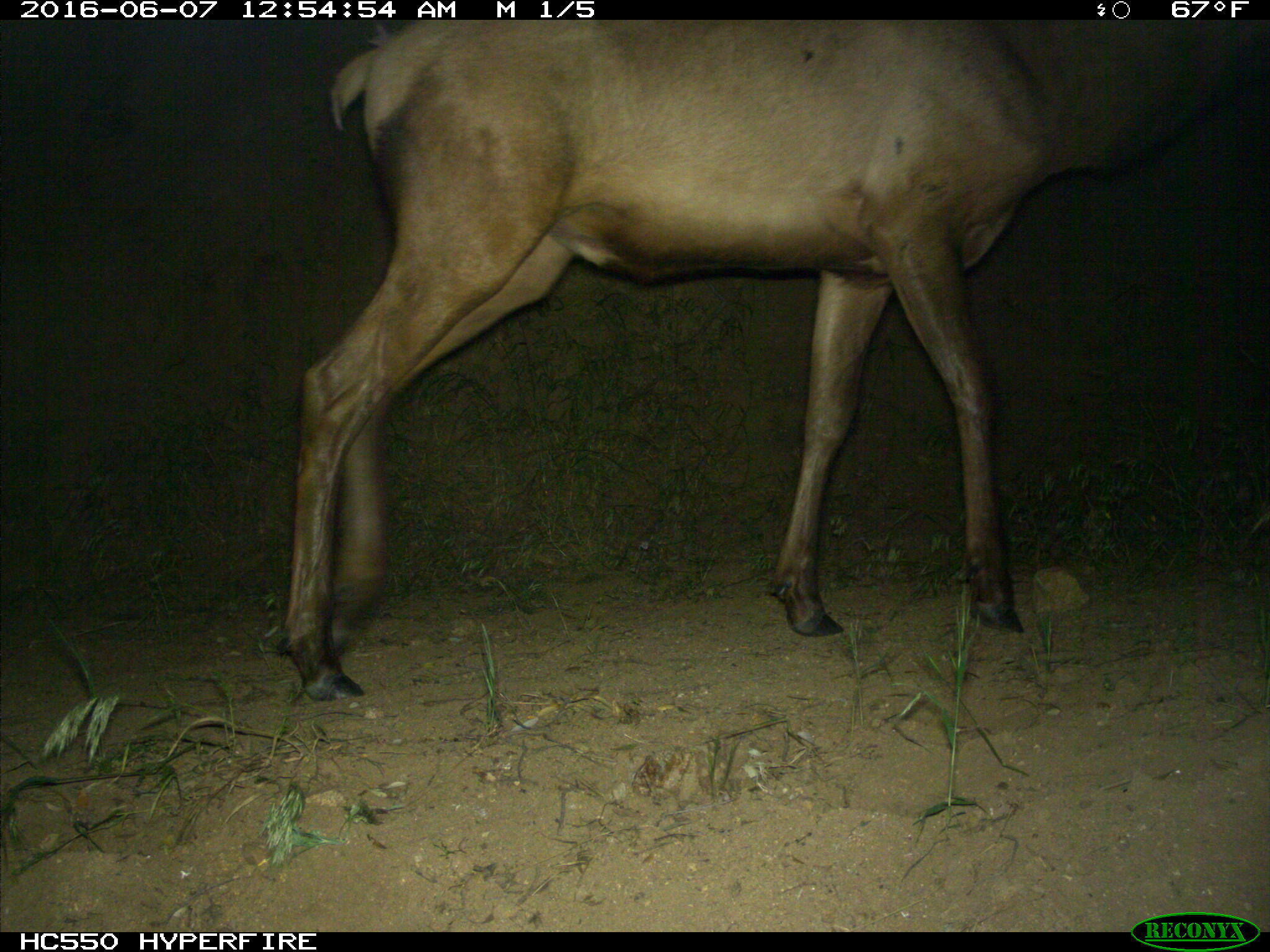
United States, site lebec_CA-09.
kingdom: Animalia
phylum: Chordata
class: Mammalia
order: Artiodactyla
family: Cervidae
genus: Cervus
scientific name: Cervus canadensis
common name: elk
Cervus canadensis (elk).